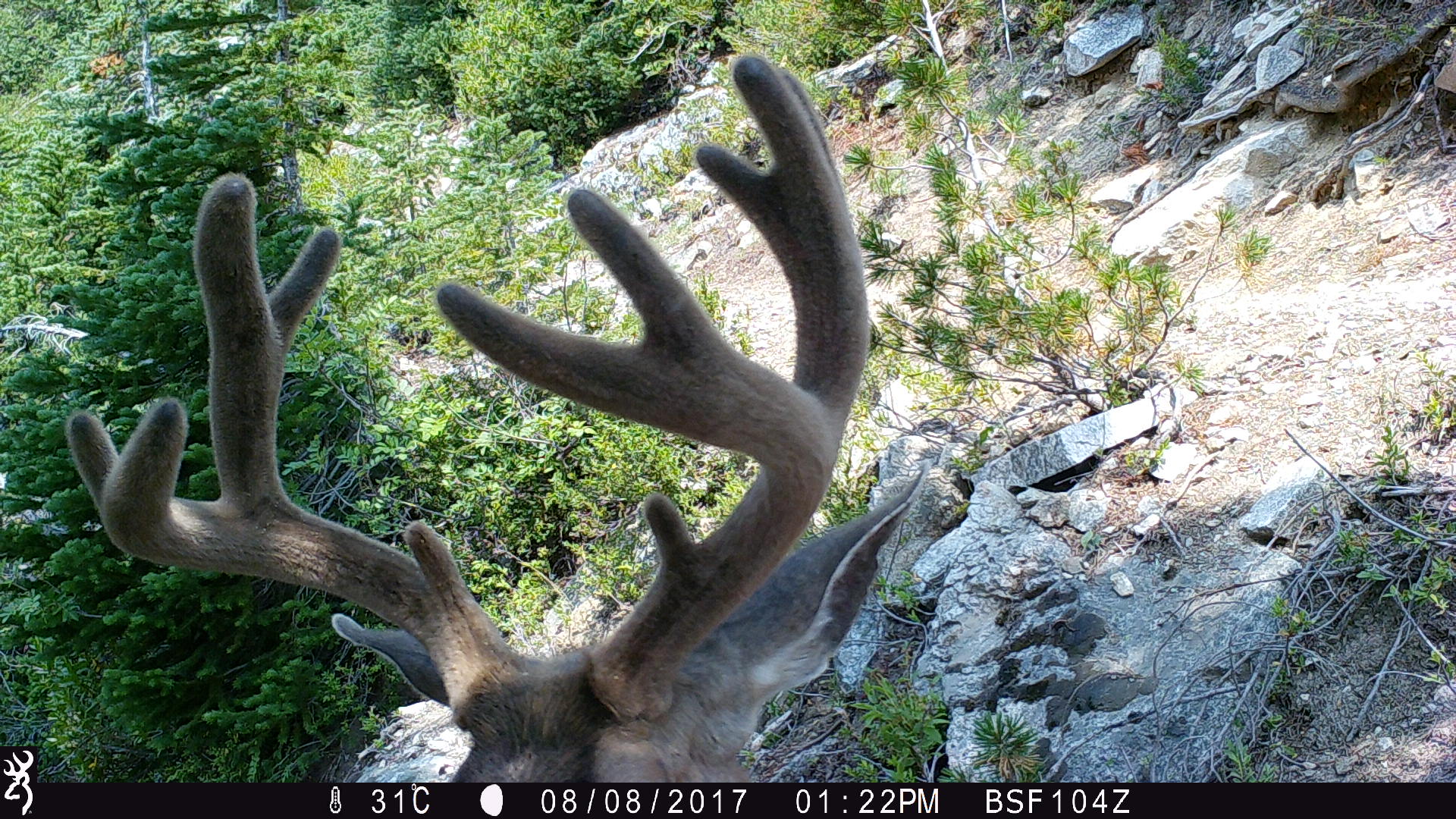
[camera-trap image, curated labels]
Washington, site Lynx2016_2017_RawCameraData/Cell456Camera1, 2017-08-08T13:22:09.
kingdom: Animalia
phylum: Chordata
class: Mammalia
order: Artiodactyla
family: Cervidae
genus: Odocoileus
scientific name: Odocoileus hemionus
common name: mule deer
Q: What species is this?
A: Odocoileus hemionus (mule deer).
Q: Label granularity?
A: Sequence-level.